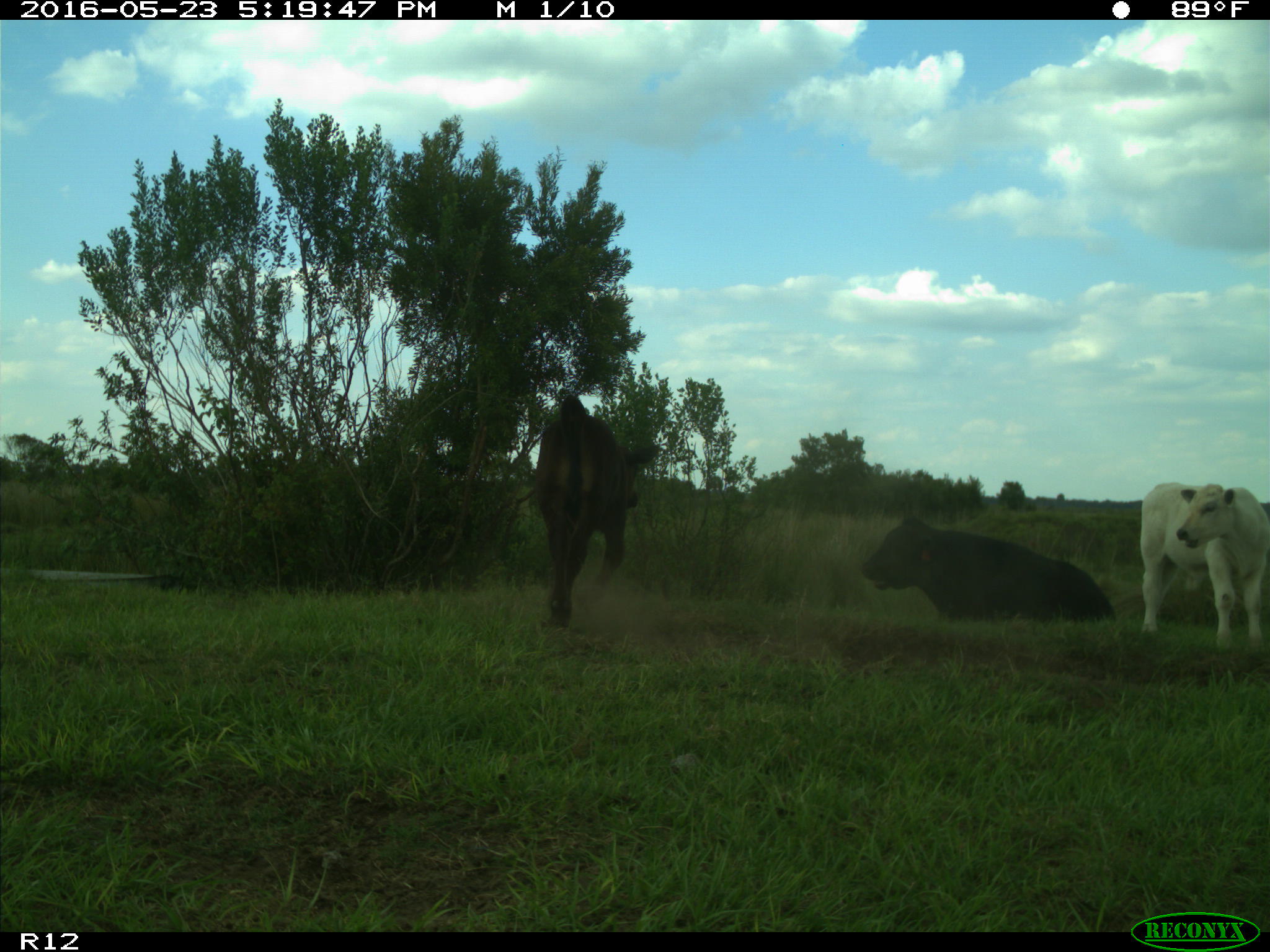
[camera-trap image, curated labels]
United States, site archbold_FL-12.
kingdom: Animalia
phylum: Chordata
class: Mammalia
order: Artiodactyla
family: Bovidae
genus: Bos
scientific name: Bos taurus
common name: domestic cow